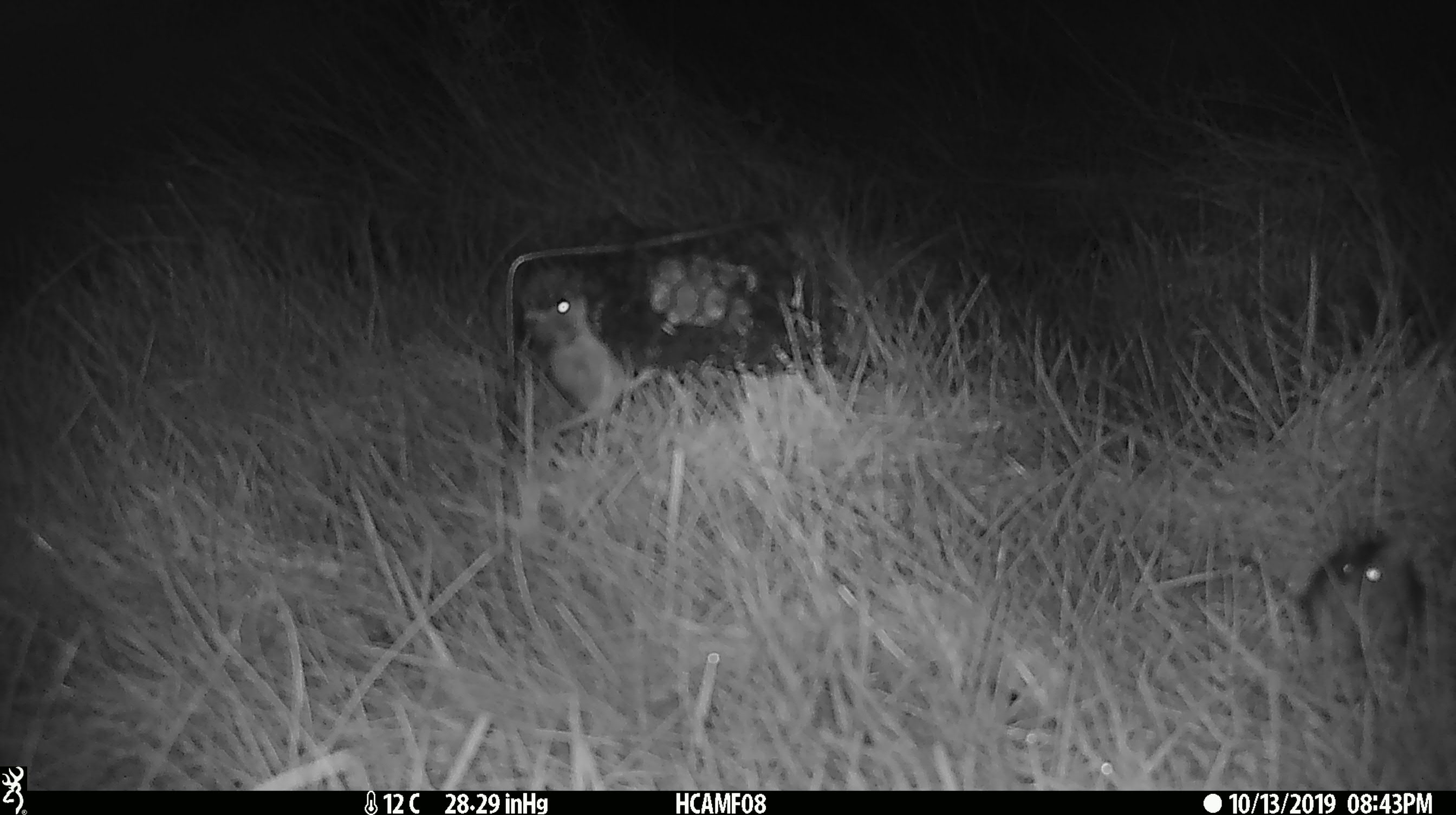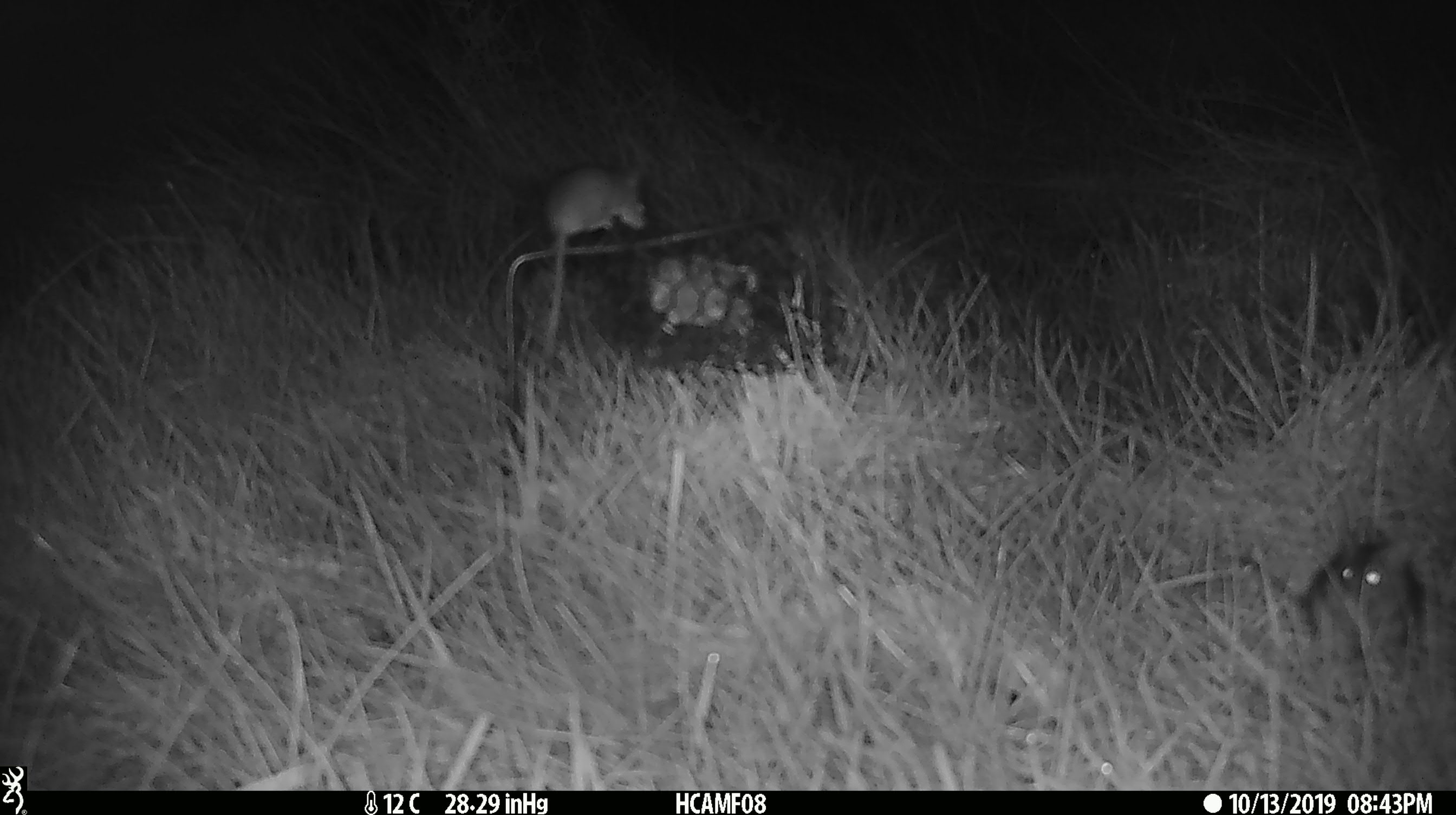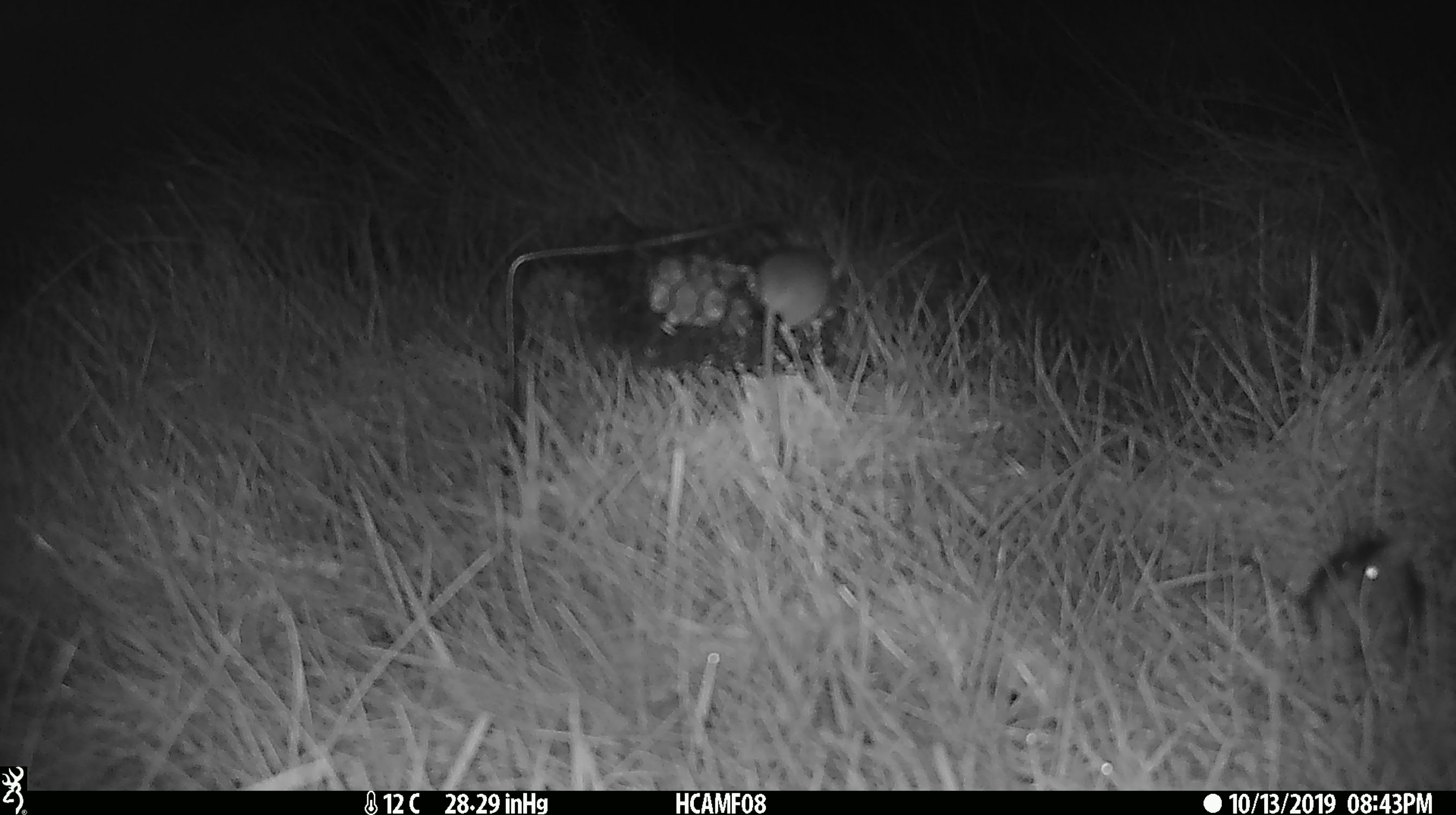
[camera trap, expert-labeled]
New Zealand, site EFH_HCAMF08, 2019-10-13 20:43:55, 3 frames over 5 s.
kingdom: Animalia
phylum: Chordata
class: Mammalia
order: Rodentia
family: Muridae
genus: Mus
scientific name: Mus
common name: mouse